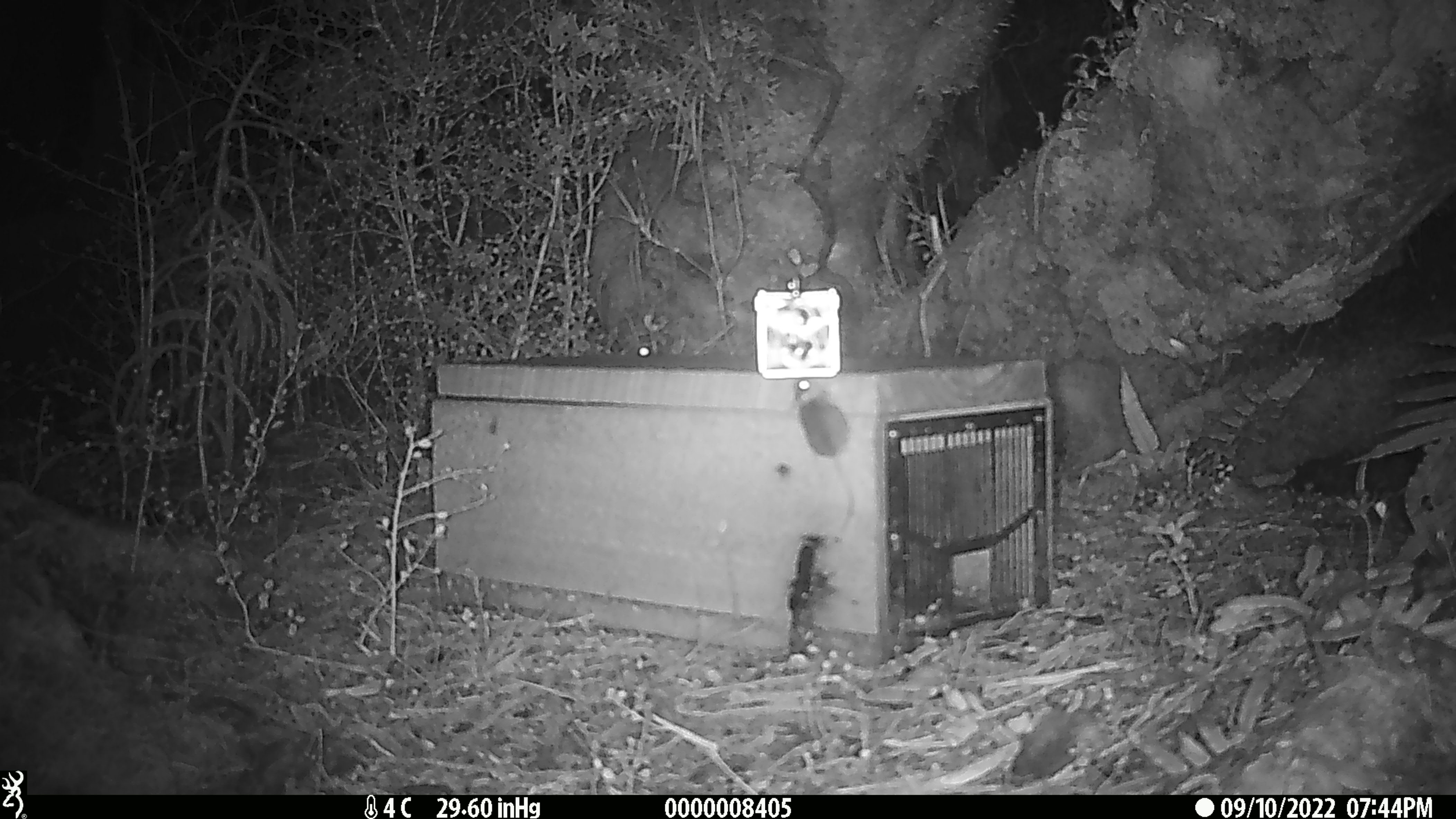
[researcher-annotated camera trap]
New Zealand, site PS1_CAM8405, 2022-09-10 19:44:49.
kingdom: Animalia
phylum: Chordata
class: Mammalia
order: Rodentia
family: Muridae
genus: Mus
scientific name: Mus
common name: mouse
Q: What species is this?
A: Mouse (Mus).